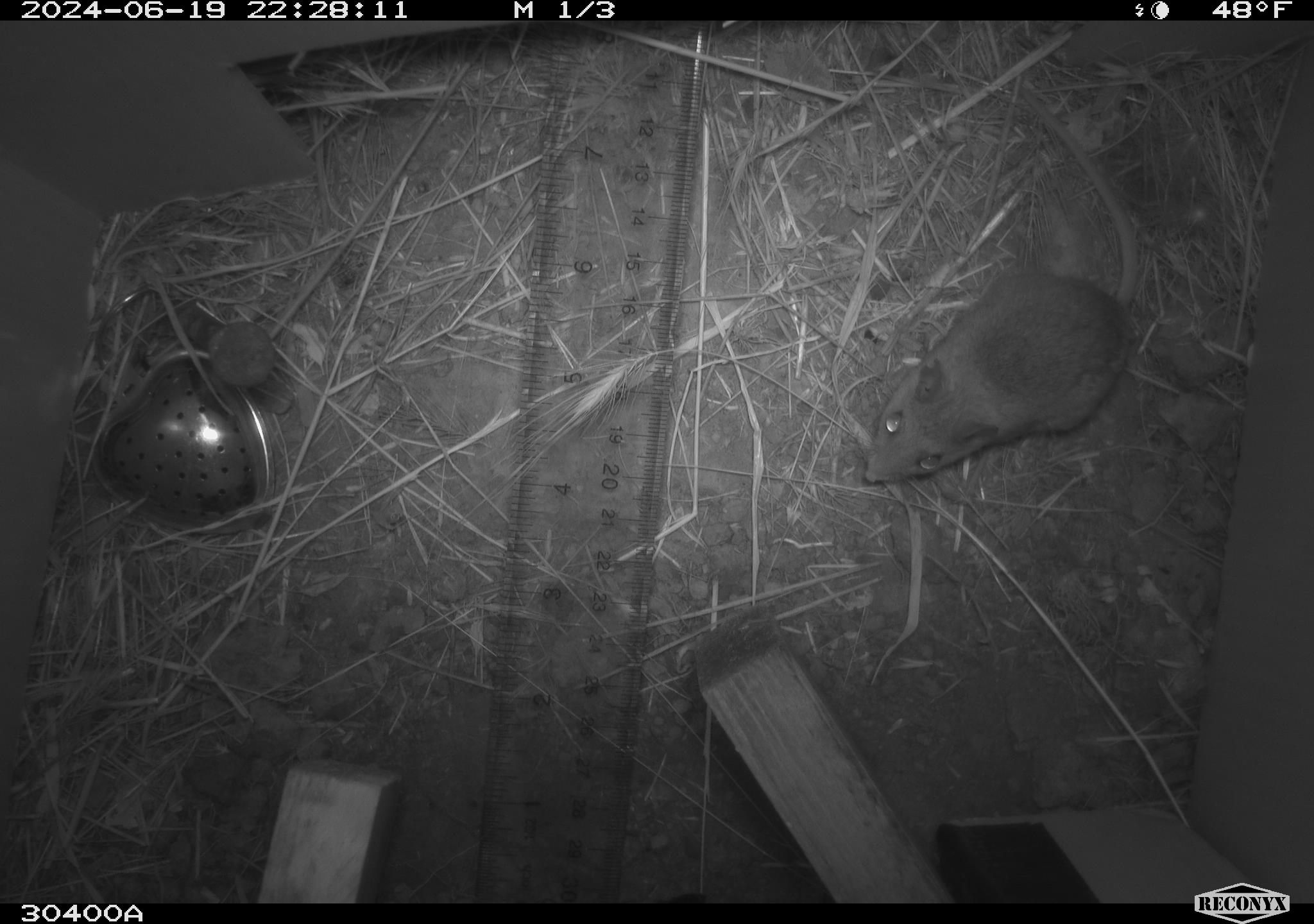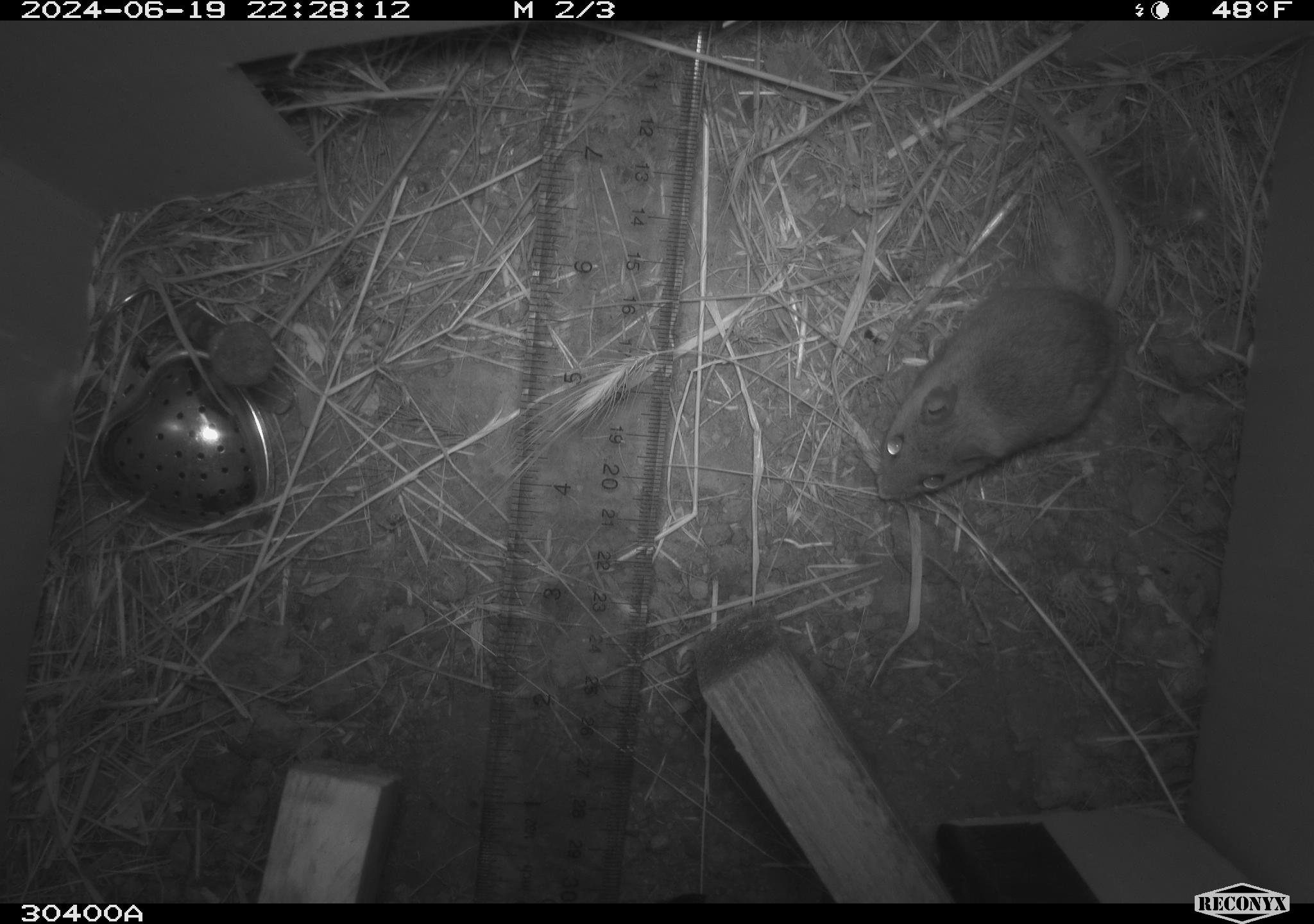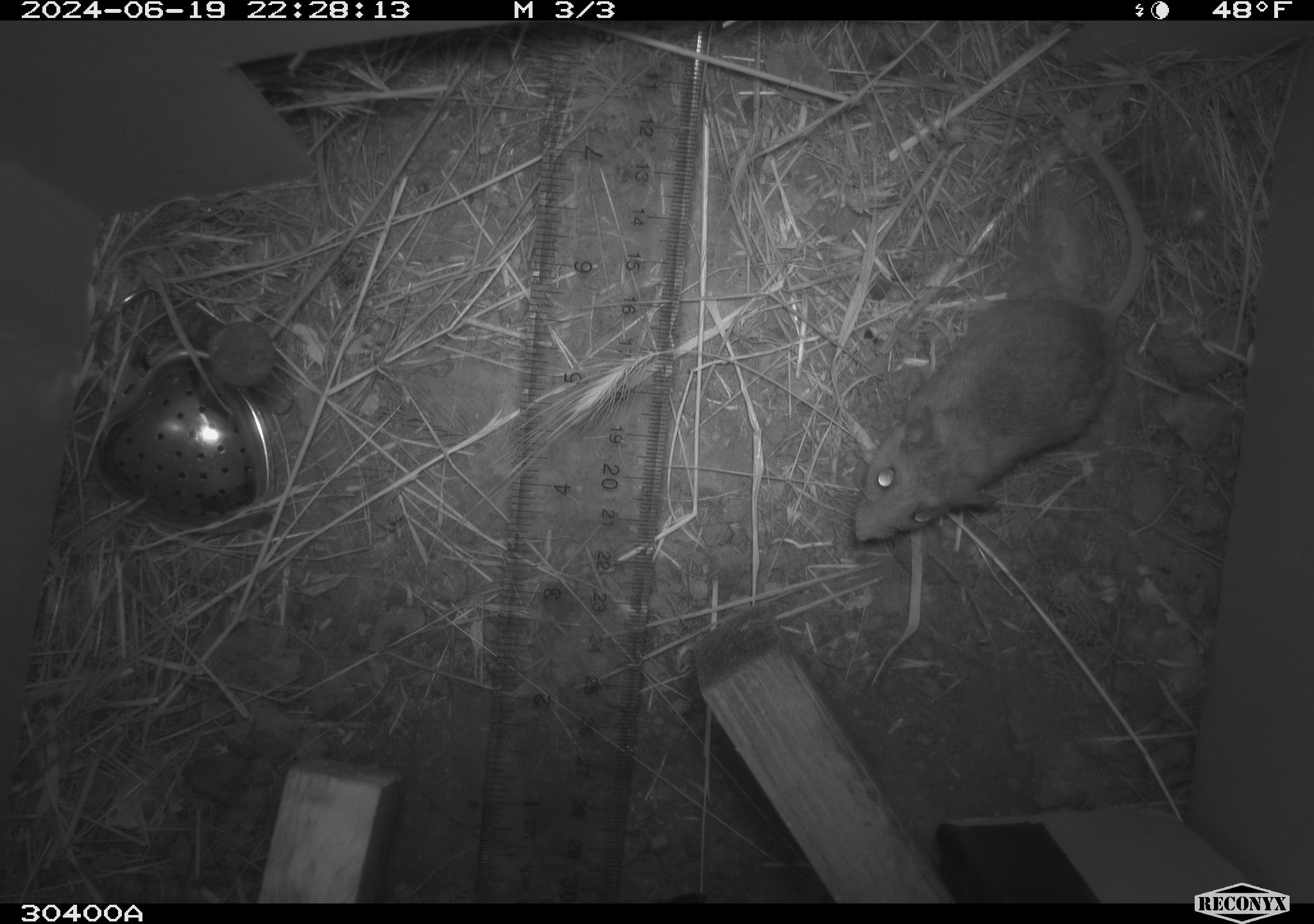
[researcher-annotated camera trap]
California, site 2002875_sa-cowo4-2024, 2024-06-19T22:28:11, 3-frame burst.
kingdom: Animalia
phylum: Chordata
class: Mammalia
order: Rodentia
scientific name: Rodentia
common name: rodent